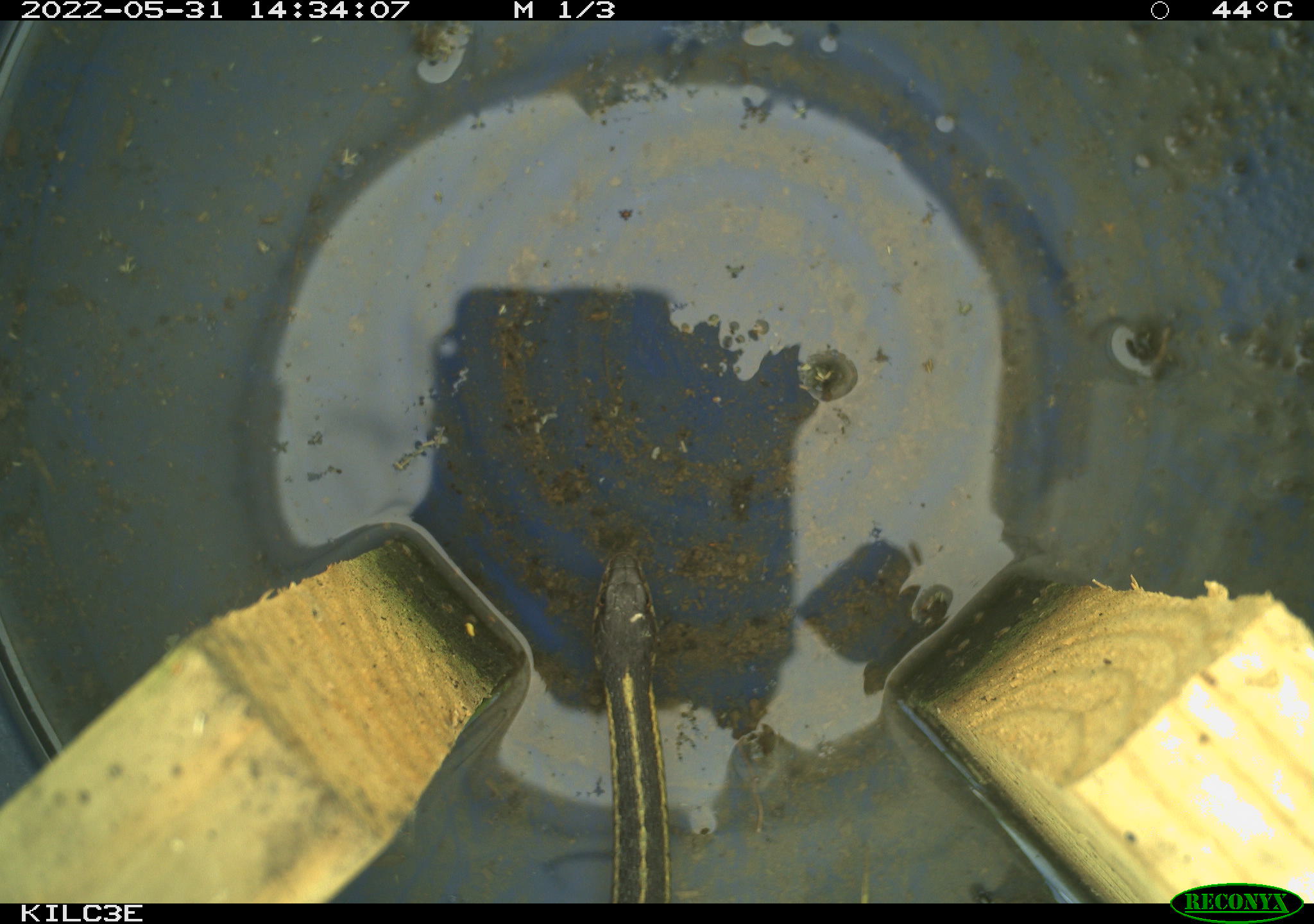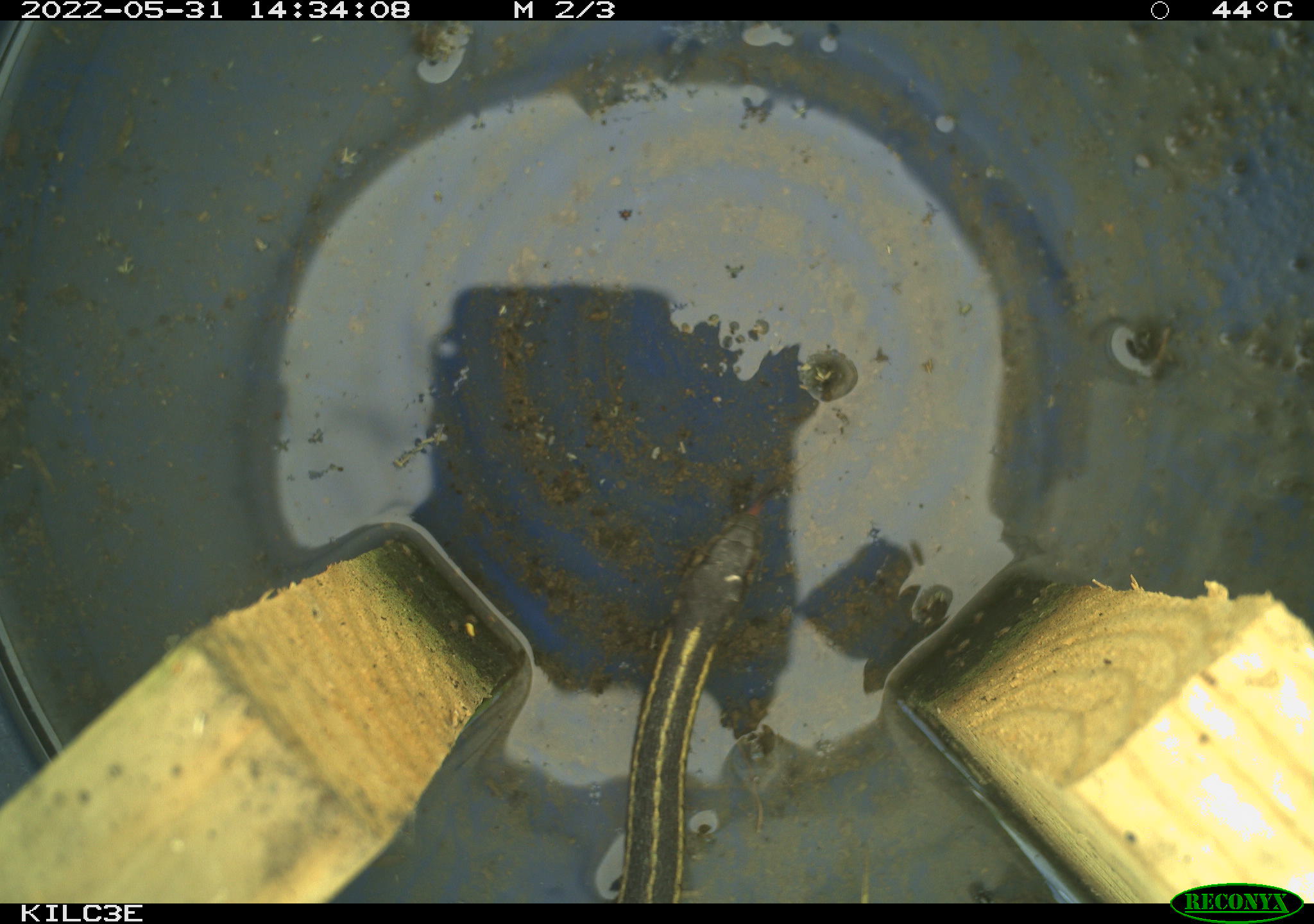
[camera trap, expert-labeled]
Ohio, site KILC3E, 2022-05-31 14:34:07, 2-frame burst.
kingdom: Animalia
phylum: Chordata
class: Reptilia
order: Squamata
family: Colubridae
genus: Thamnophis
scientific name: Thamnophis sirtalis sirtalis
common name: eastern gartersnake